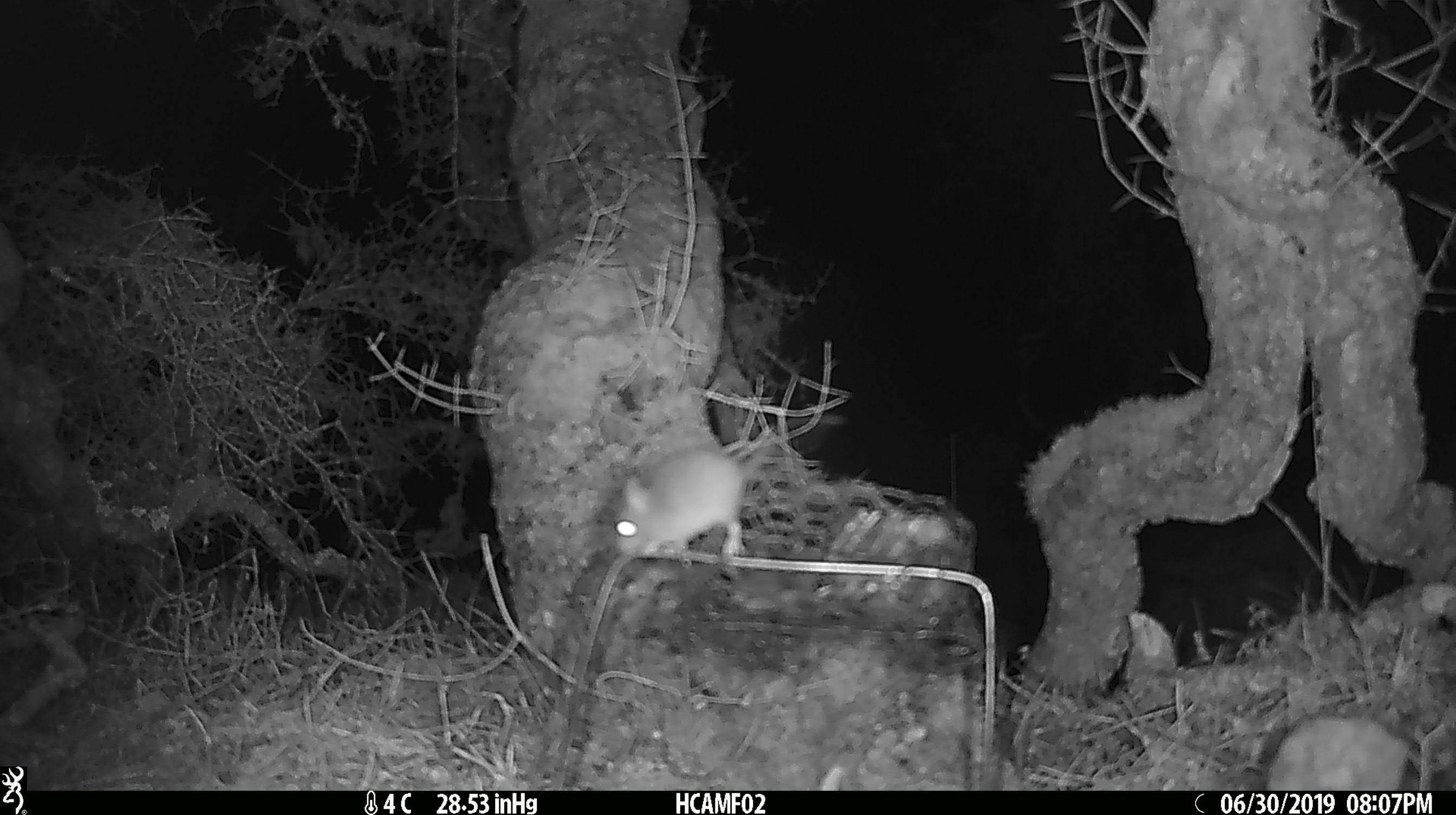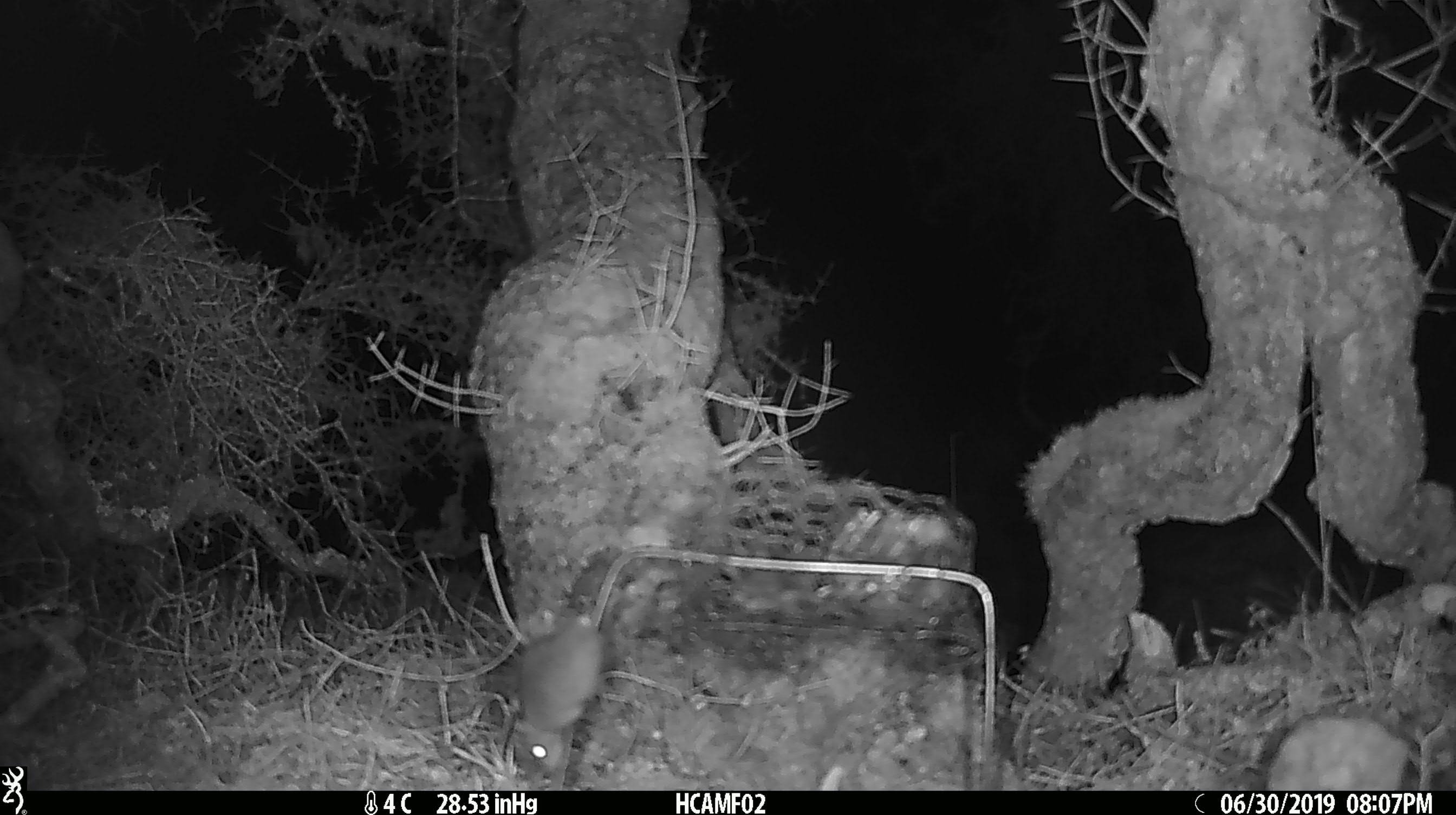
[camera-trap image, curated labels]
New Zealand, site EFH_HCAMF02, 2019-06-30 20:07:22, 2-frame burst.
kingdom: Animalia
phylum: Chordata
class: Mammalia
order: Rodentia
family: Muridae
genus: Mus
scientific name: Mus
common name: mouse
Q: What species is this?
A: Mouse (Mus).